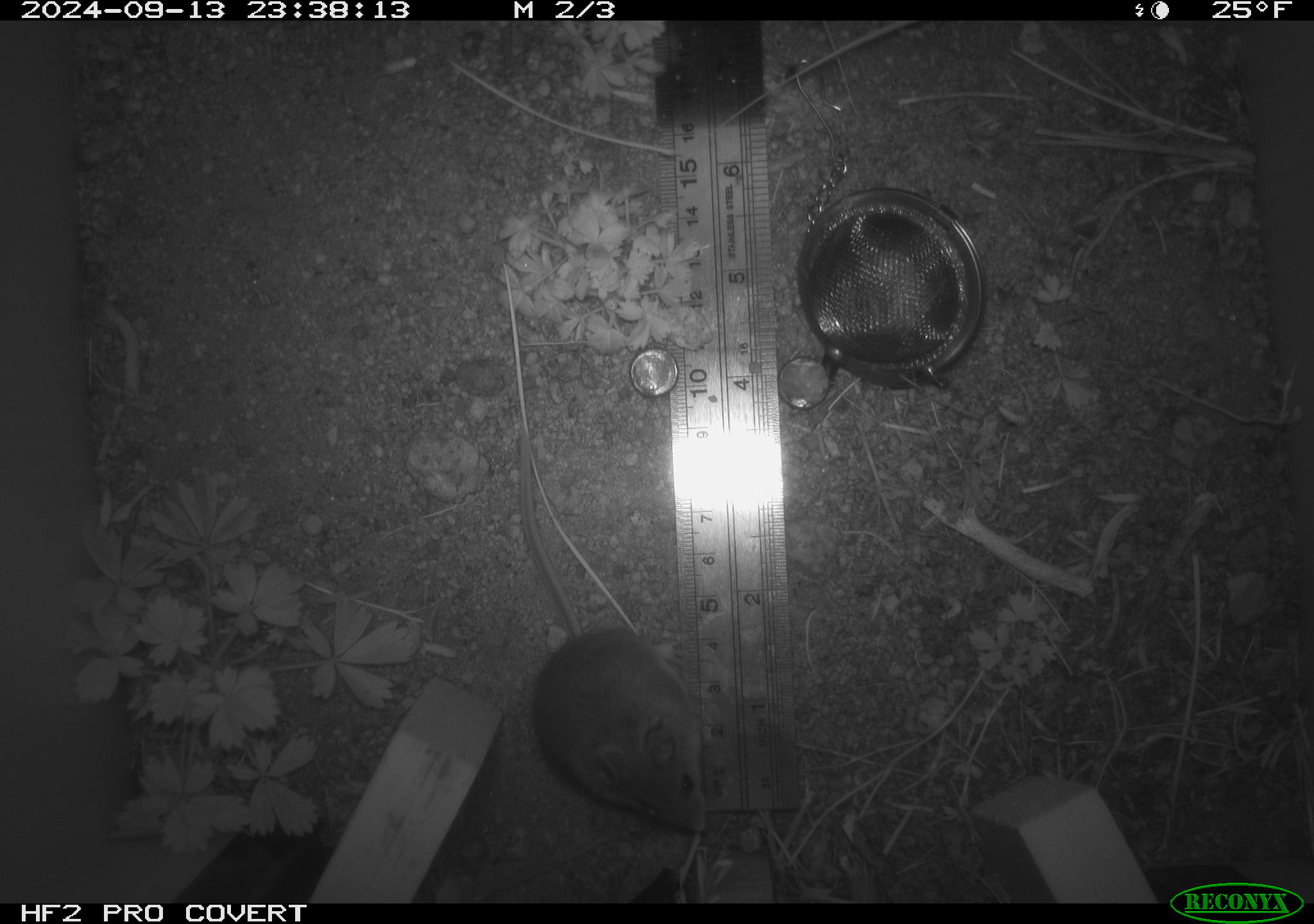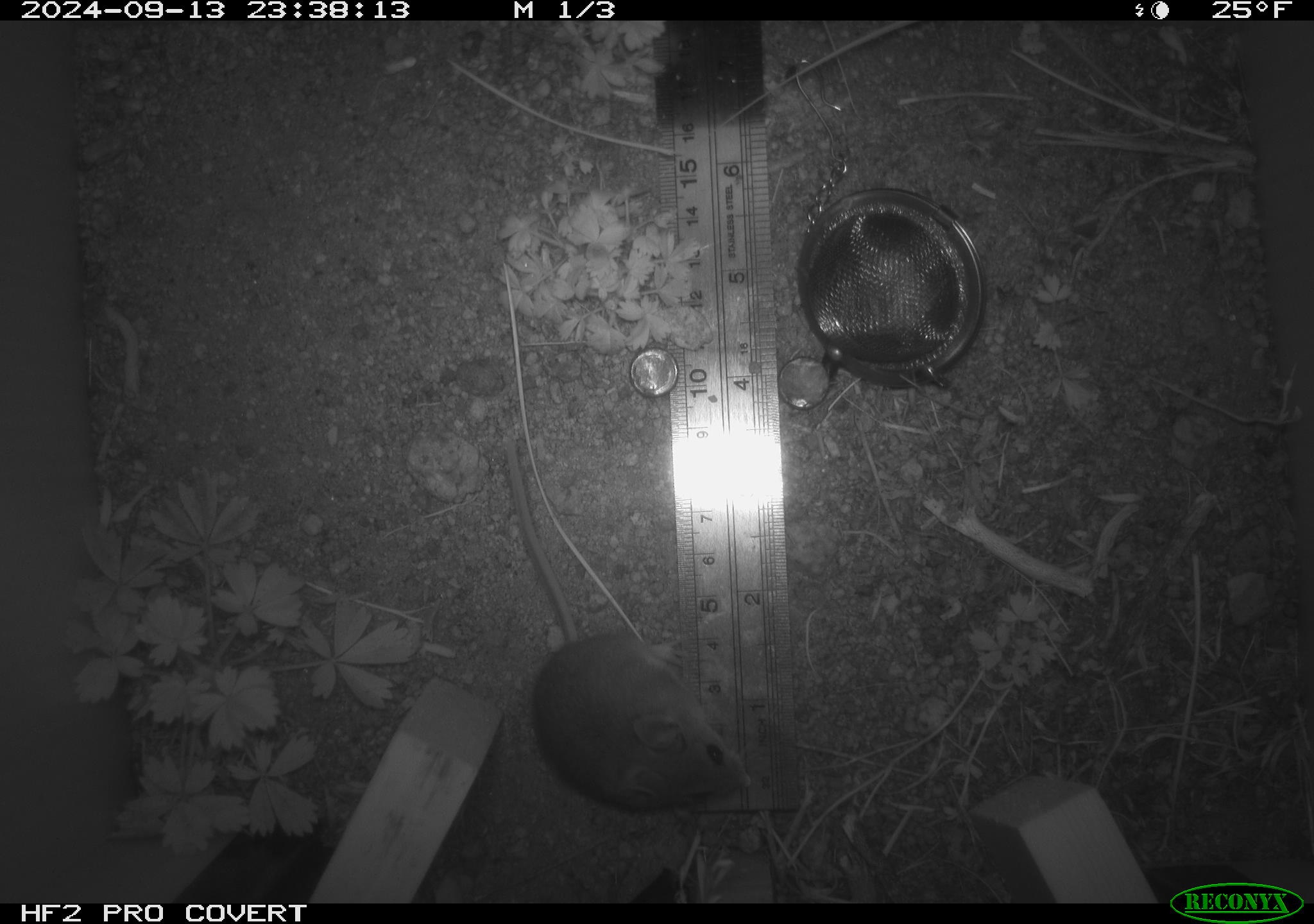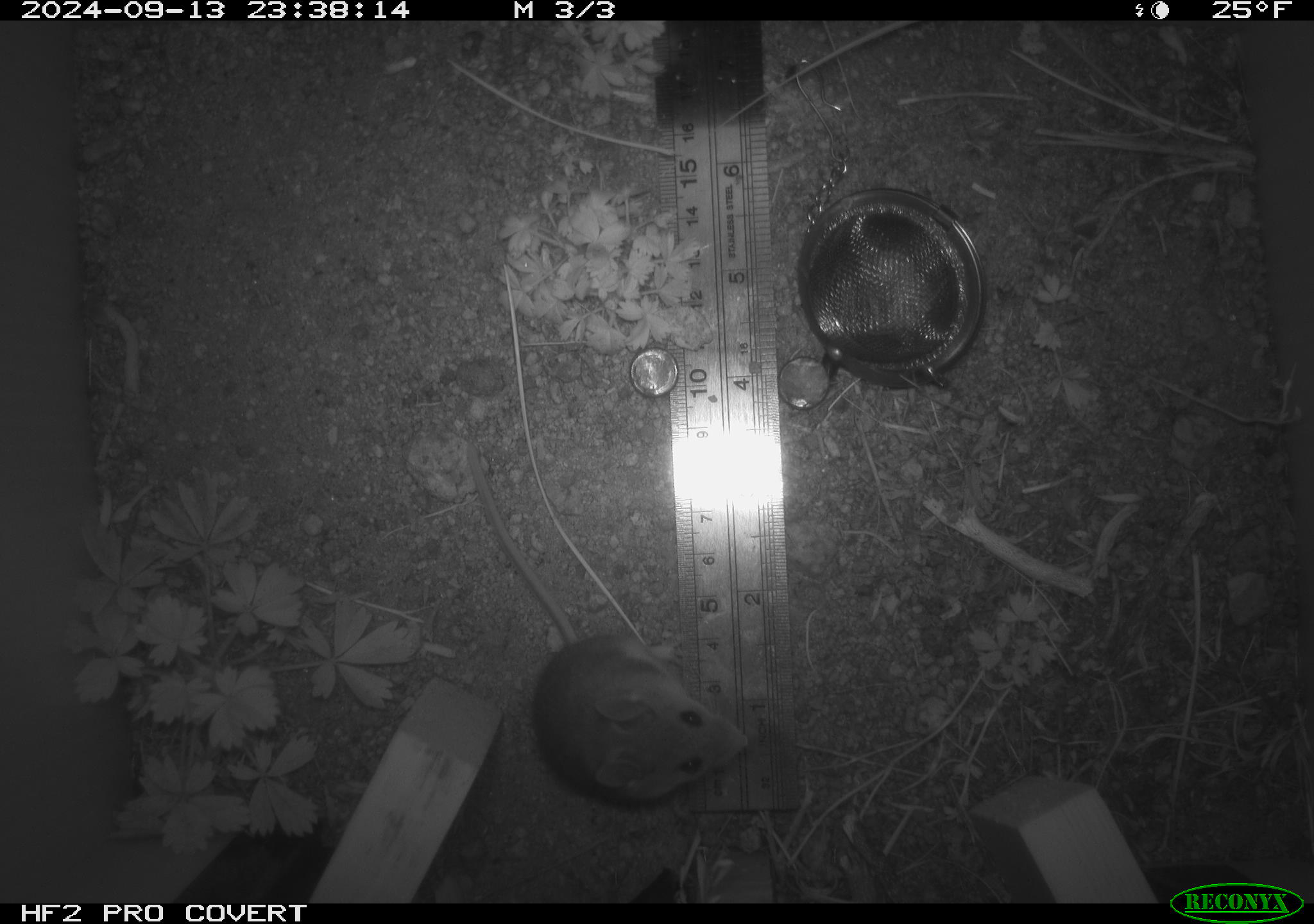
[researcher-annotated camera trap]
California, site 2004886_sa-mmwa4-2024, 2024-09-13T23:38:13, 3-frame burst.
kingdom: Animalia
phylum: Chordata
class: Mammalia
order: Rodentia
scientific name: Rodentia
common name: mouse species